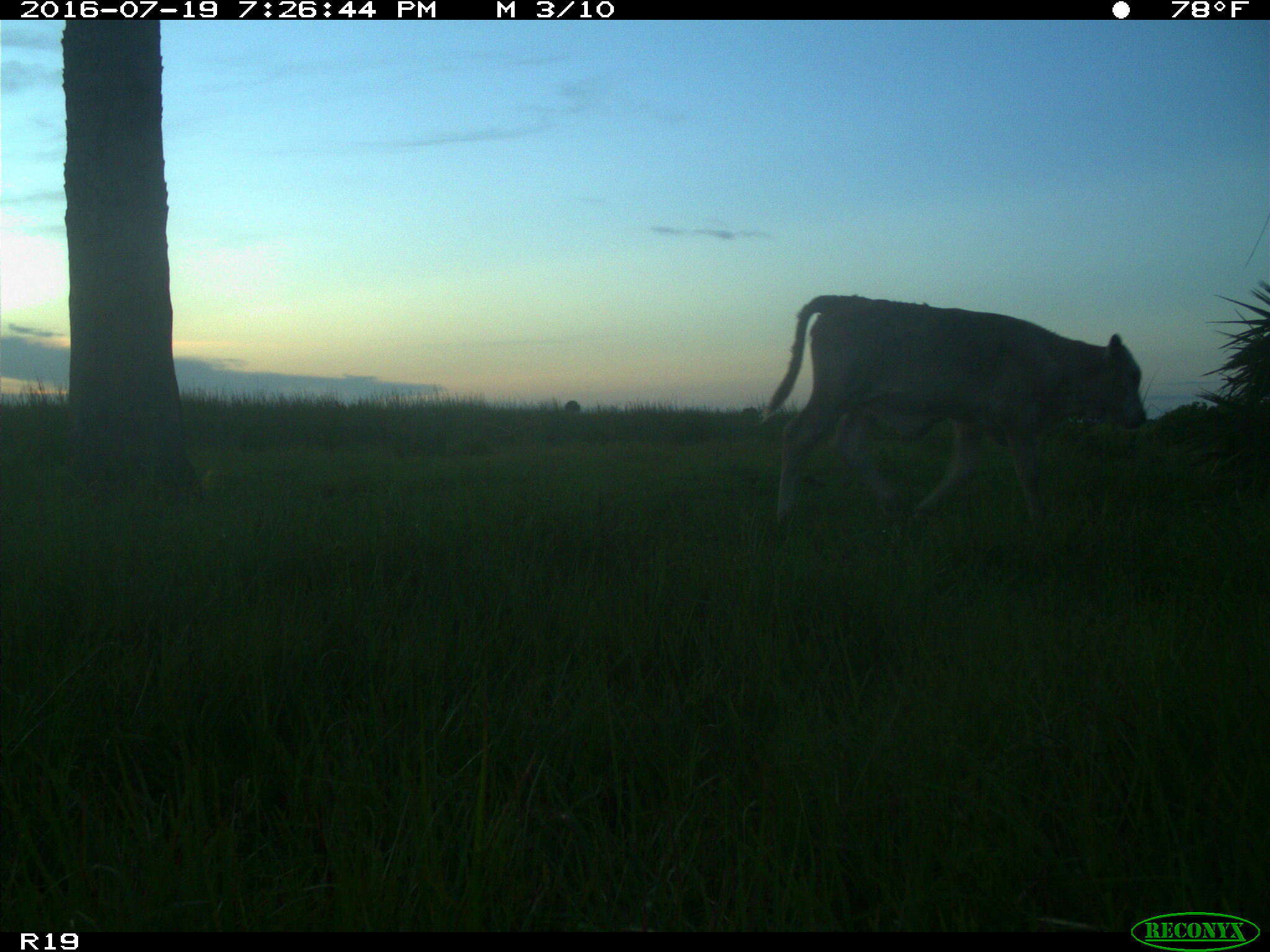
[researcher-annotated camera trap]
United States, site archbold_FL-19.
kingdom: Animalia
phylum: Chordata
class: Mammalia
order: Artiodactyla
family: Bovidae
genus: Bos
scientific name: Bos taurus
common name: domestic cow